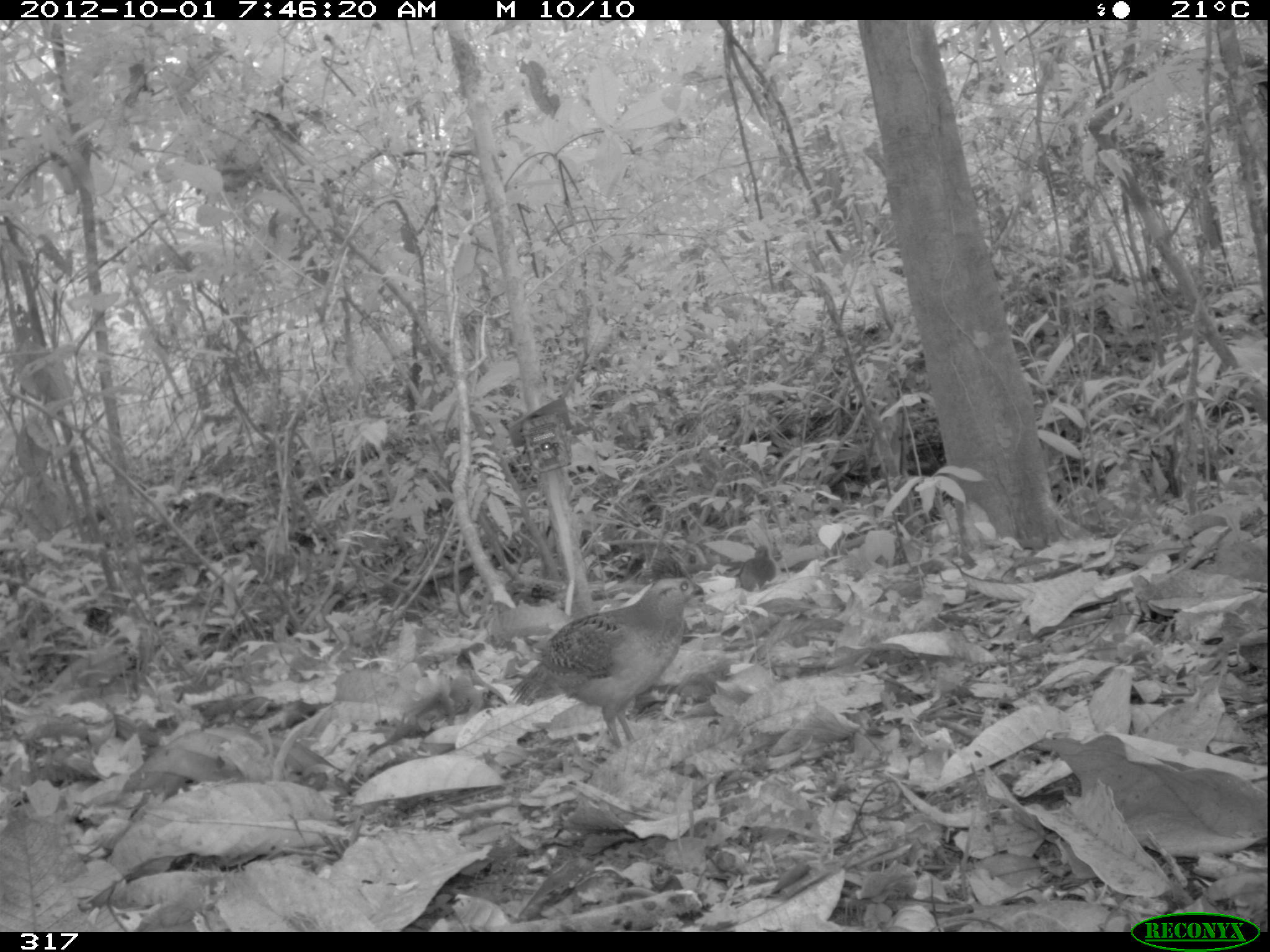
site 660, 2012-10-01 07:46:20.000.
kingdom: Animalia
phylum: Chordata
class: Aves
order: Galliformes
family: Odontophoridae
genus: Odontophorus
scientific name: Odontophorus gujanensis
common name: marbled wood-quail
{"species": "Odontophorus gujanensis (marbled wood-quail)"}